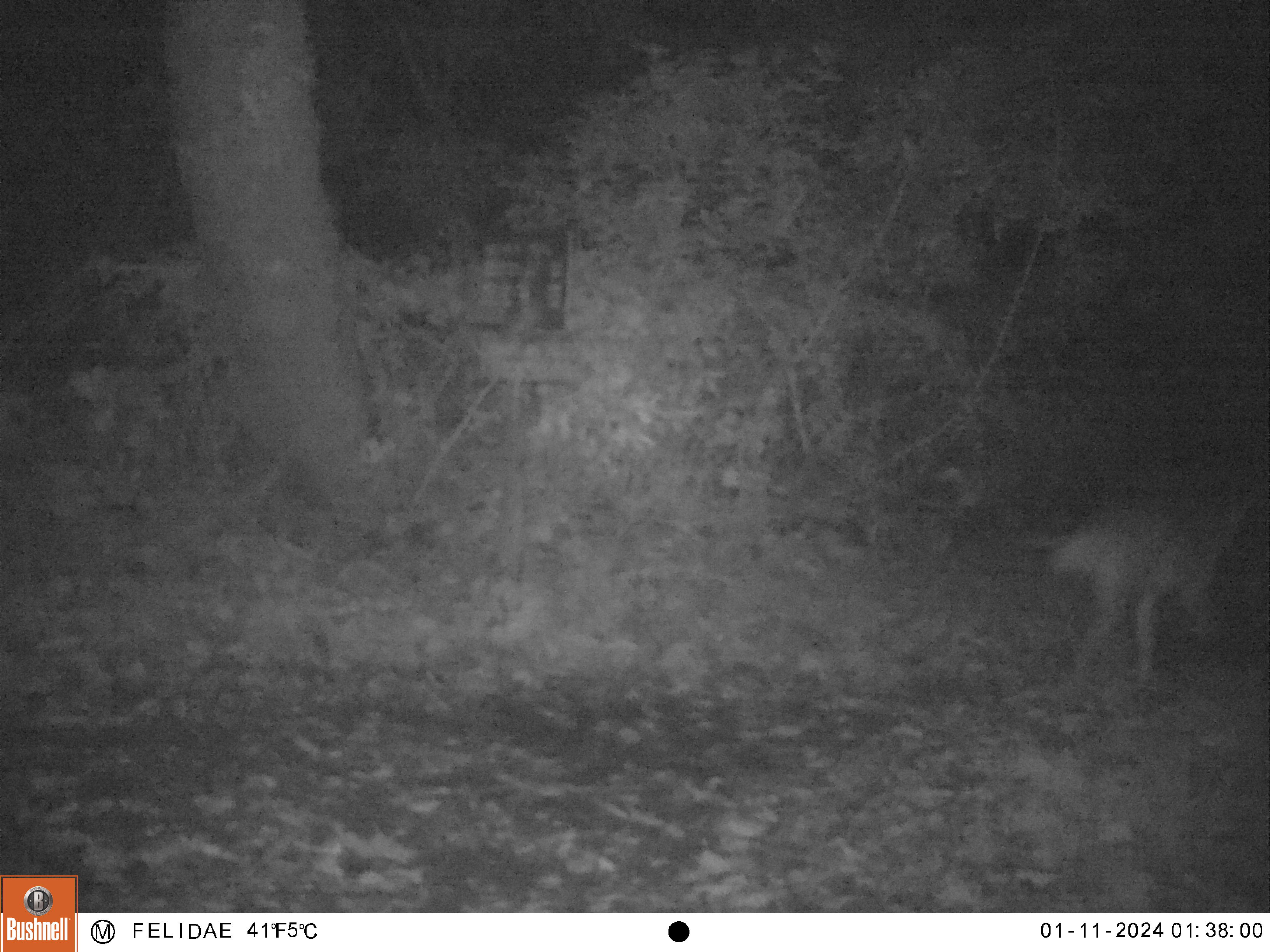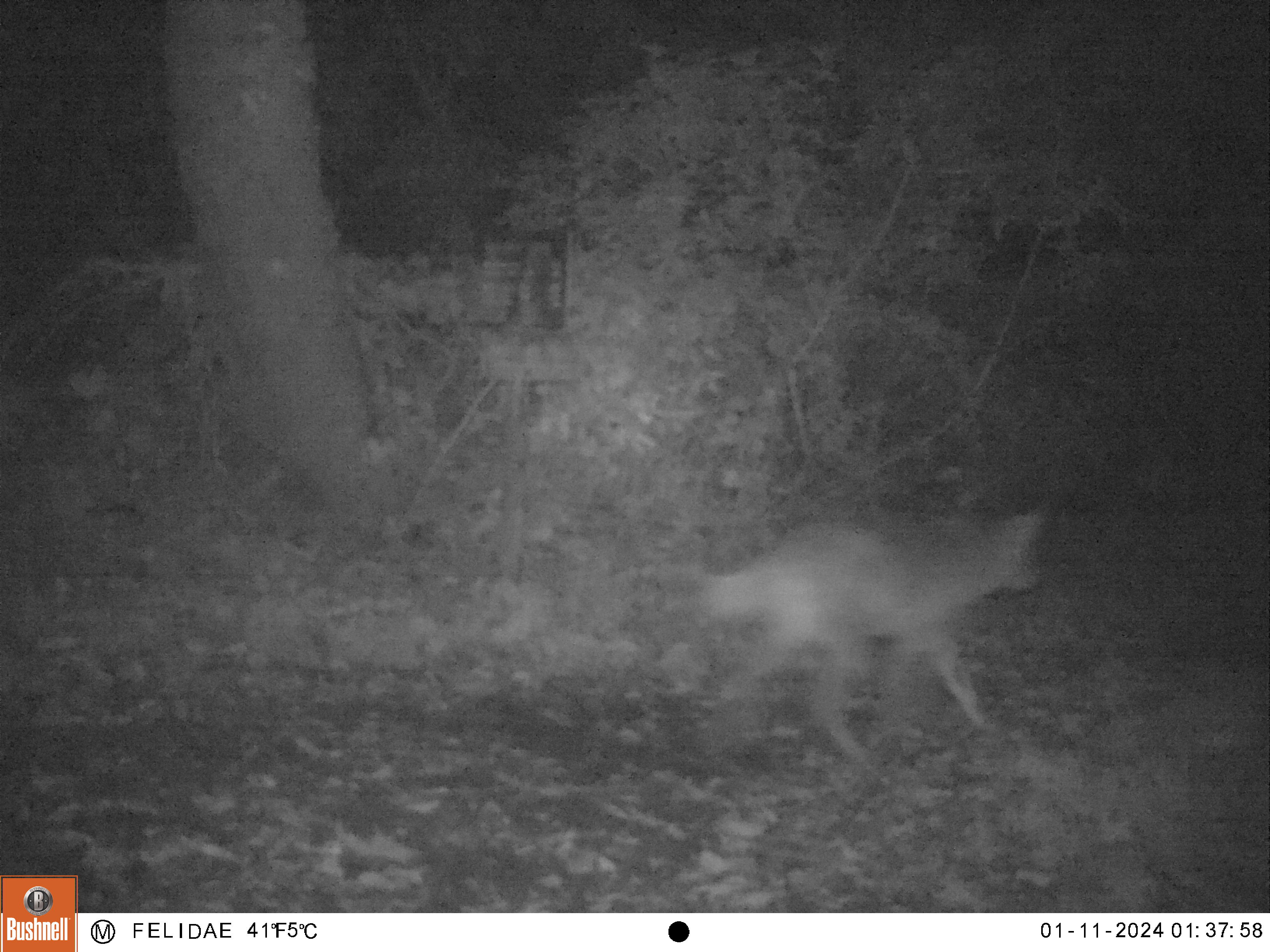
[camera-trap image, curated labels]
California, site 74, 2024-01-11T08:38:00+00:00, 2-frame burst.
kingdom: Animalia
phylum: Chordata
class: Mammalia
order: Carnivora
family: Canidae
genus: Canis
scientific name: Canis latrans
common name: coyote